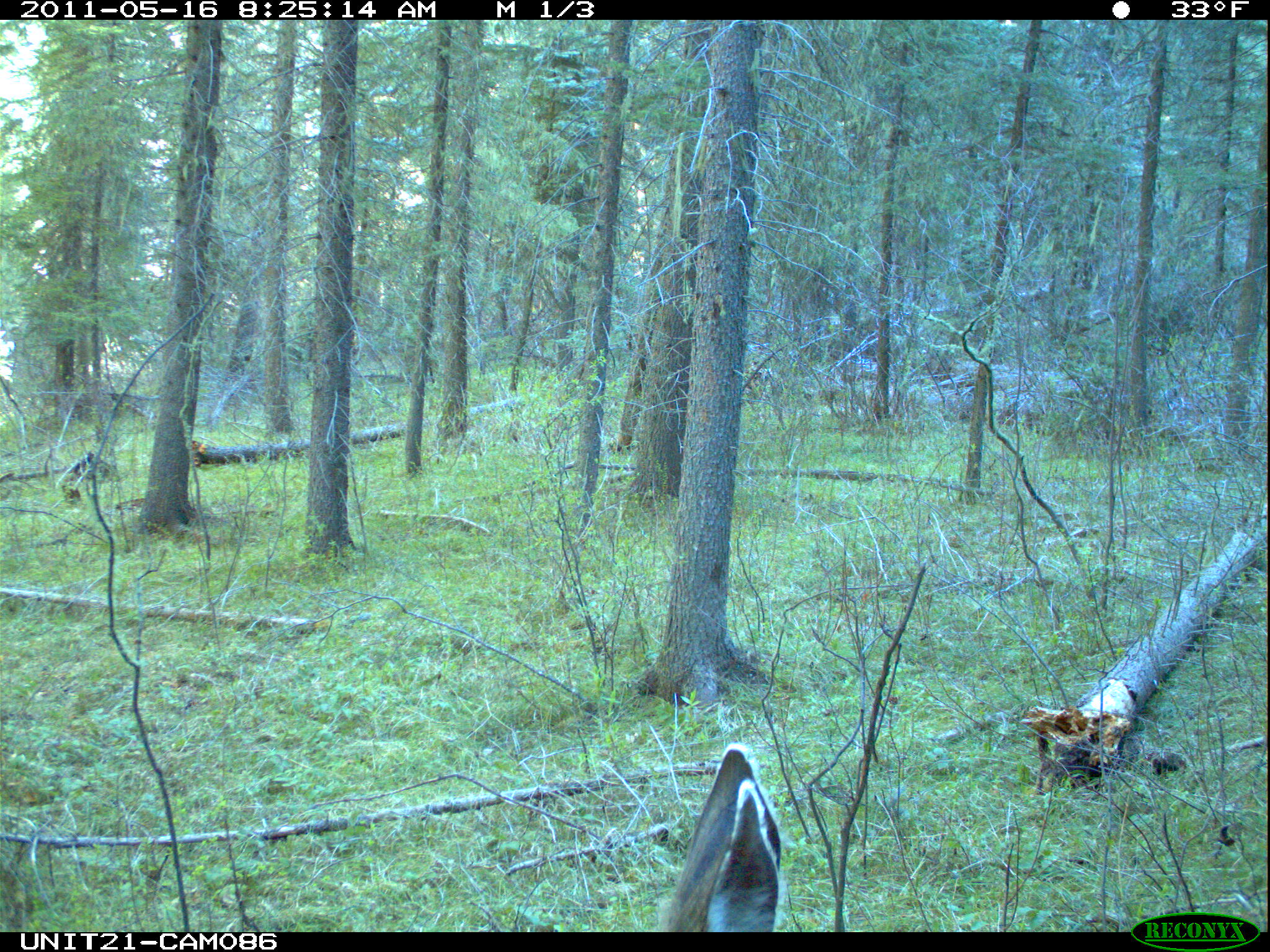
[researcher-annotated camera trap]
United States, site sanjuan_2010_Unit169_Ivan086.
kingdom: Animalia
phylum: Chordata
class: Mammalia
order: Artiodactyla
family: Cervidae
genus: Odocoileus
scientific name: Odocoileus hemionus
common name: mule deer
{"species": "Odocoileus hemionus (mule deer)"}